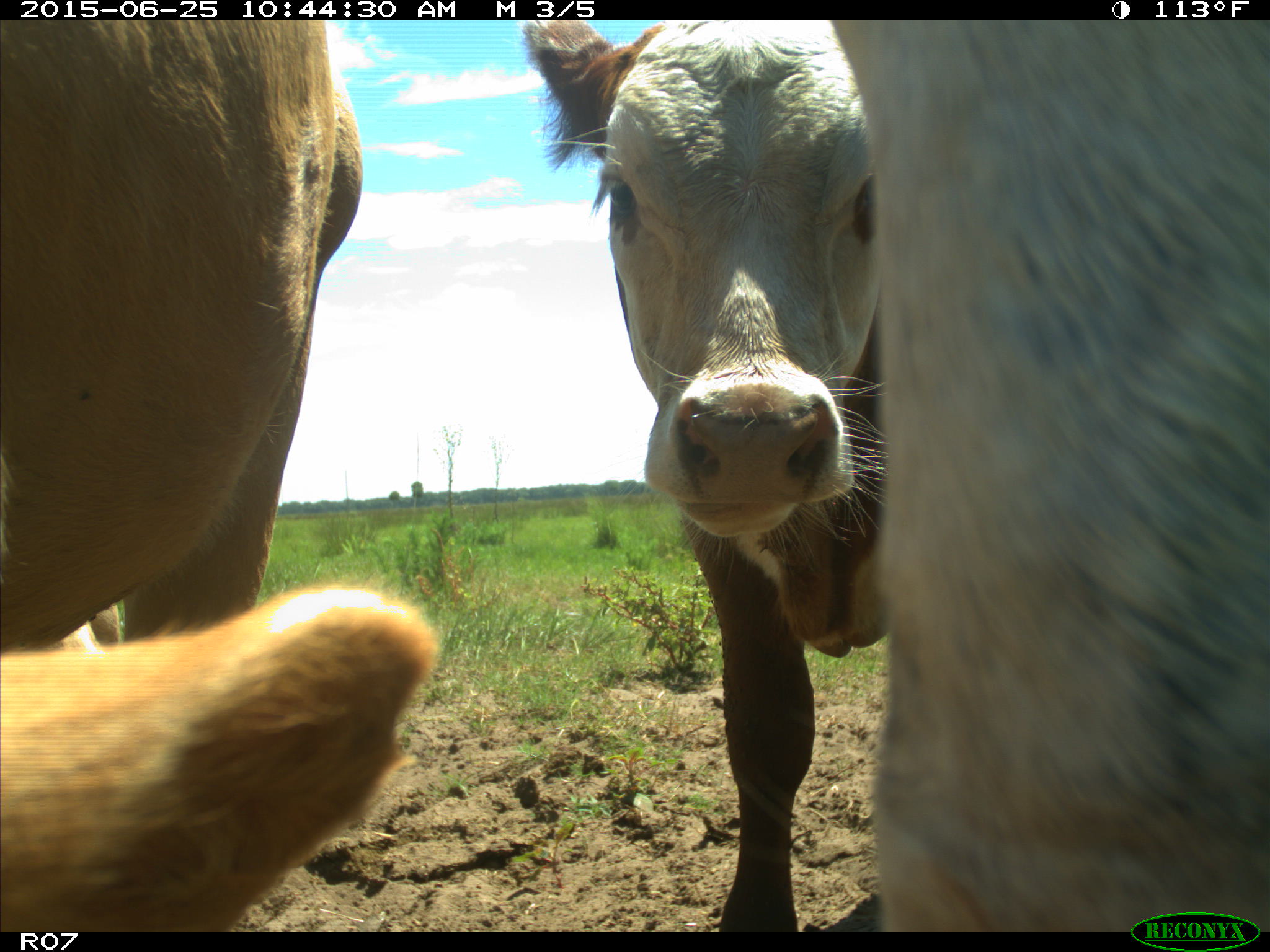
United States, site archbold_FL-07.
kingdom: Animalia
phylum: Chordata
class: Mammalia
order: Artiodactyla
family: Bovidae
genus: Bos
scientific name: Bos taurus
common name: domestic cow